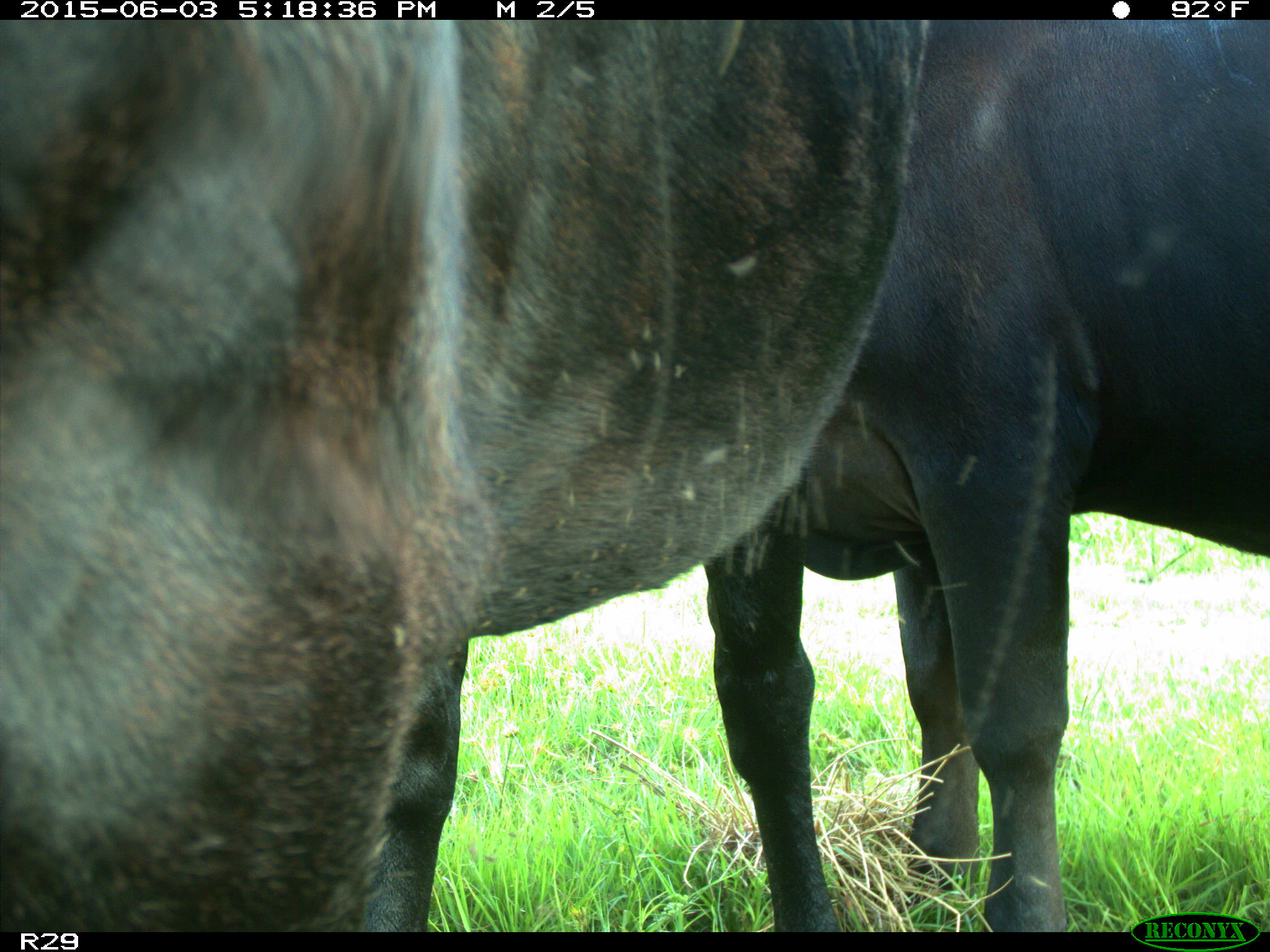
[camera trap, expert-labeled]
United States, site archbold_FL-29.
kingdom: Animalia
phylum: Chordata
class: Mammalia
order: Artiodactyla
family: Bovidae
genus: Bos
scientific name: Bos taurus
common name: domestic cow